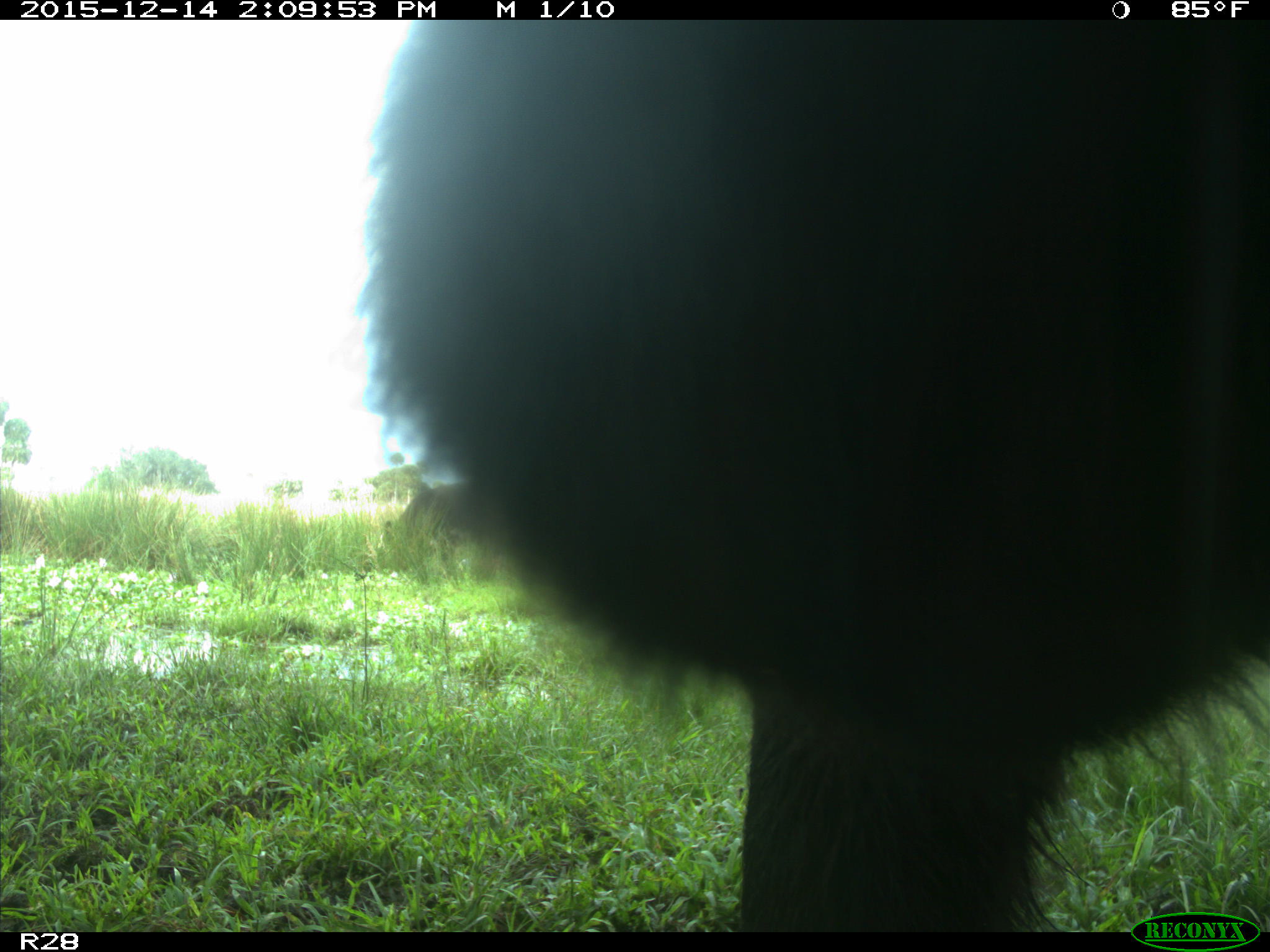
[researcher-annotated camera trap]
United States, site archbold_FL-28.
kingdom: Animalia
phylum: Chordata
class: Mammalia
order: Artiodactyla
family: Bovidae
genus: Bos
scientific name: Bos taurus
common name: domestic cow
Bos taurus (domestic cow).